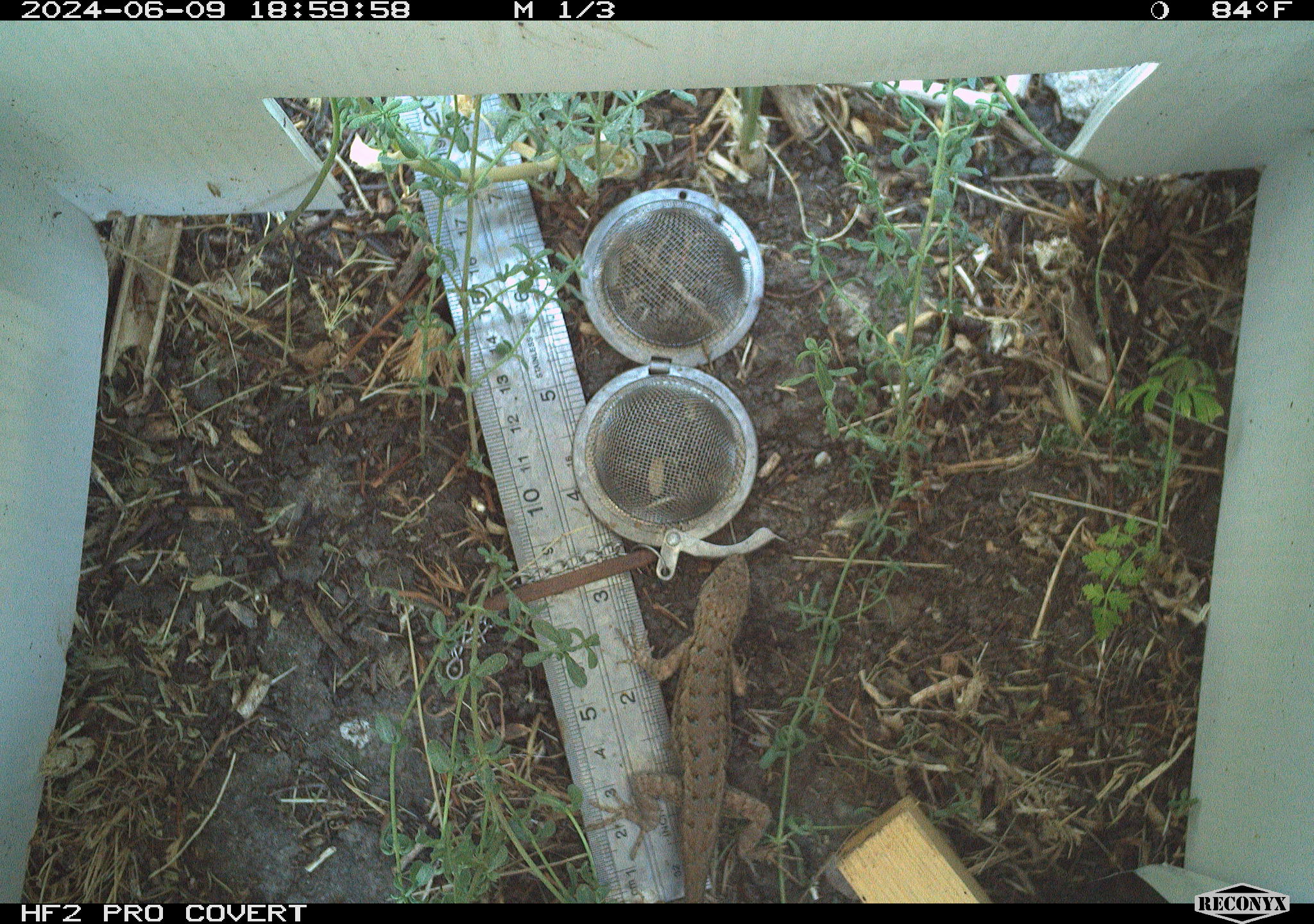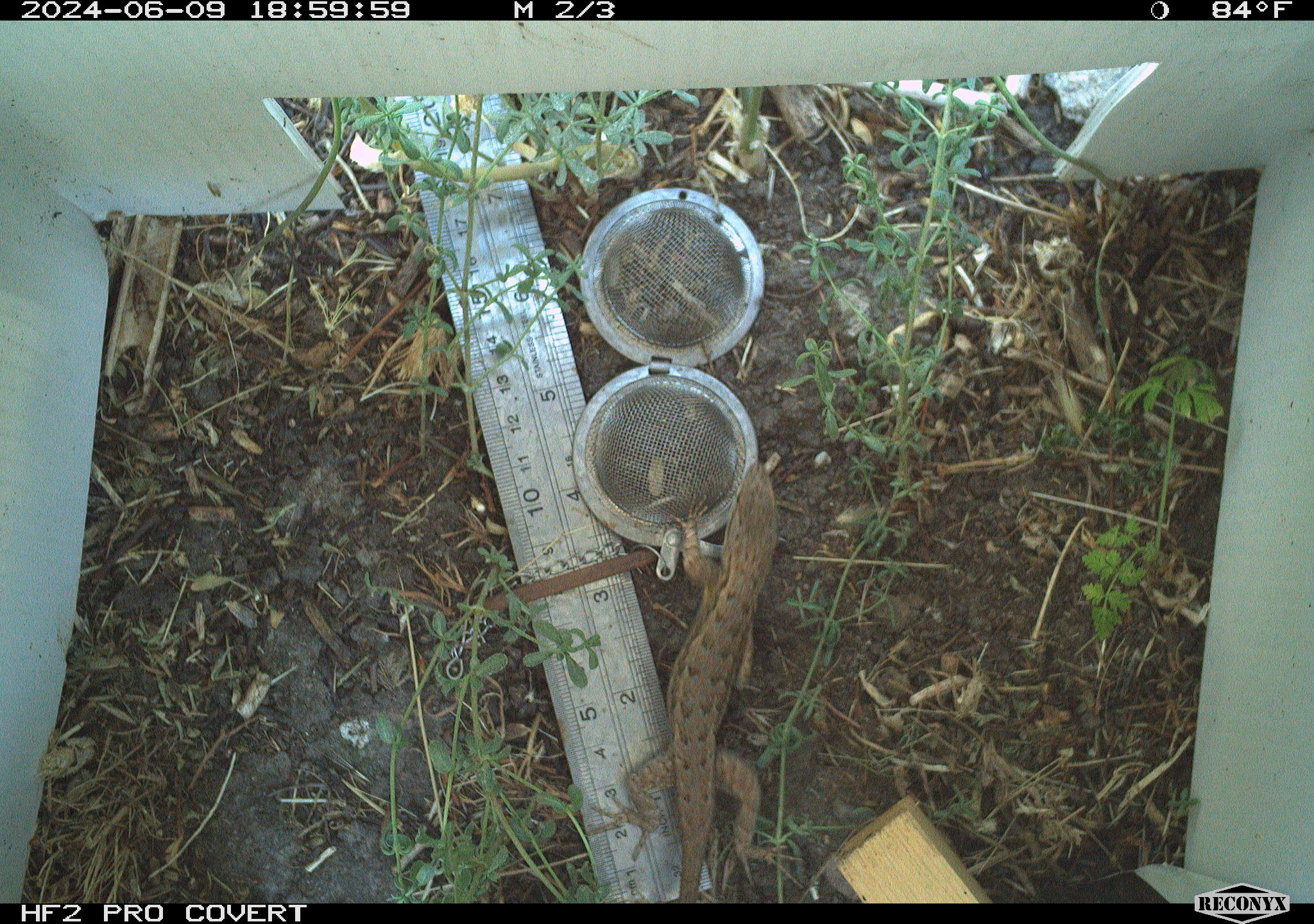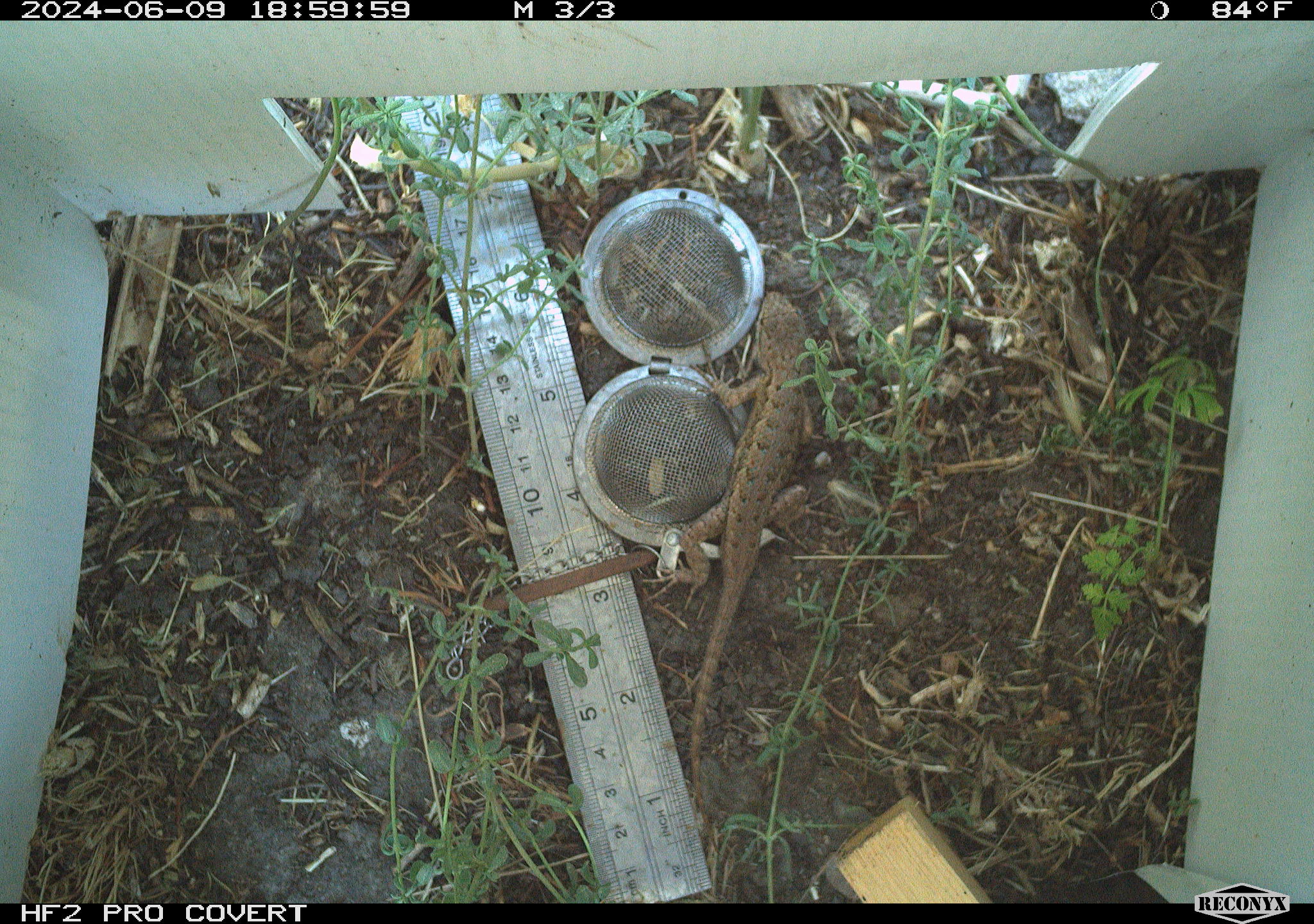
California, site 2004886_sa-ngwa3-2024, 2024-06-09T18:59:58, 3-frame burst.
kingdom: Animalia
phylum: Chordata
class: Reptilia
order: Squamata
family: Phrynosomatidae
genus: Sceloporus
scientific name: Sceloporus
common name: spiny lizards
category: sceloporus species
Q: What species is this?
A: Sceloporus species (spiny lizards) (Sceloporus).